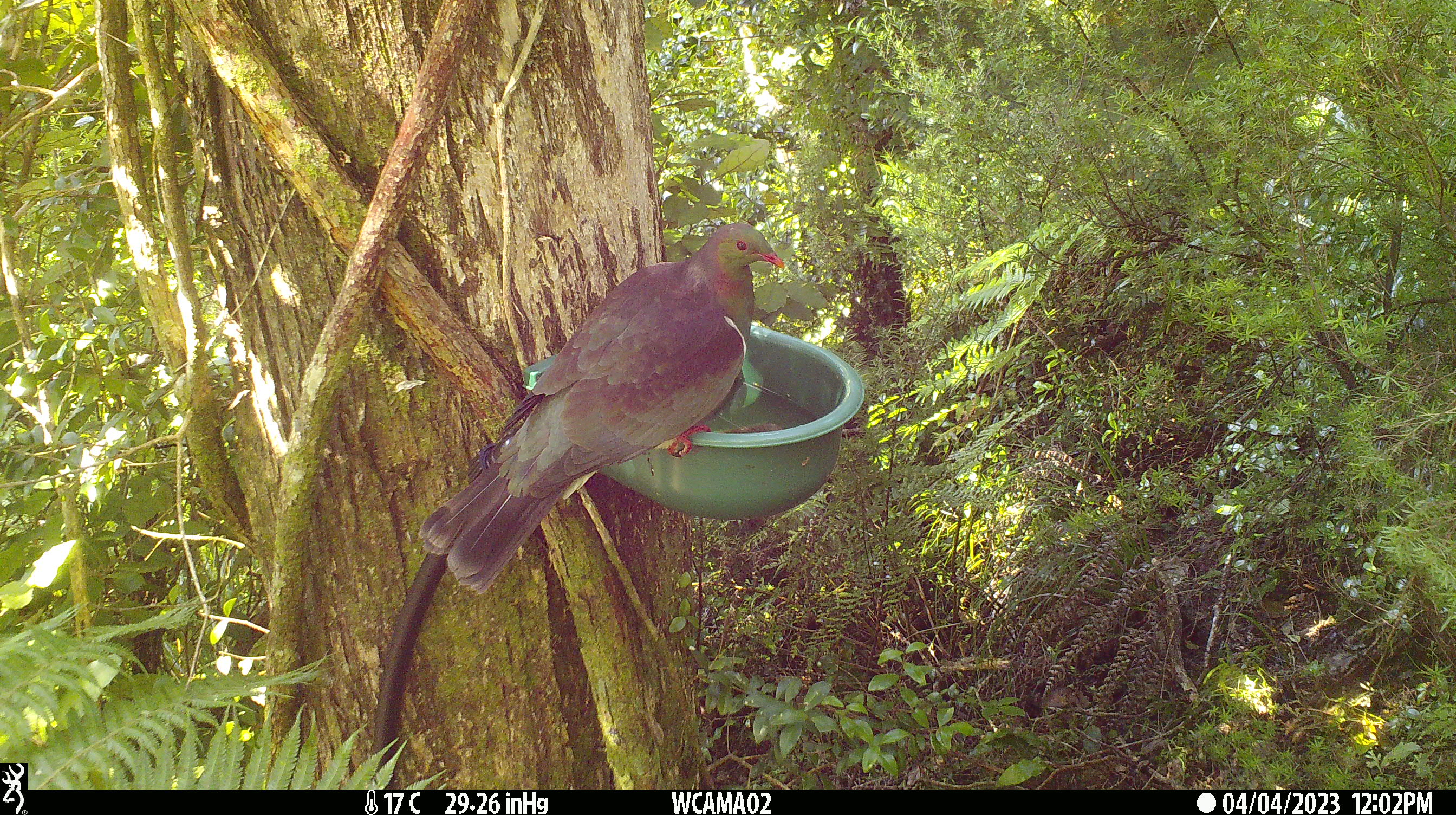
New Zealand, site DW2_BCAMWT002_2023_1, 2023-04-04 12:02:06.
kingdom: Animalia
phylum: Chordata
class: Aves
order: Columbiformes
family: Columbidae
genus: Hemiphaga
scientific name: Hemiphaga novaeseelandiae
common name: new zealand pigeon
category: kereru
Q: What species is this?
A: Kereru (new zealand pigeon) (Hemiphaga novaeseelandiae).